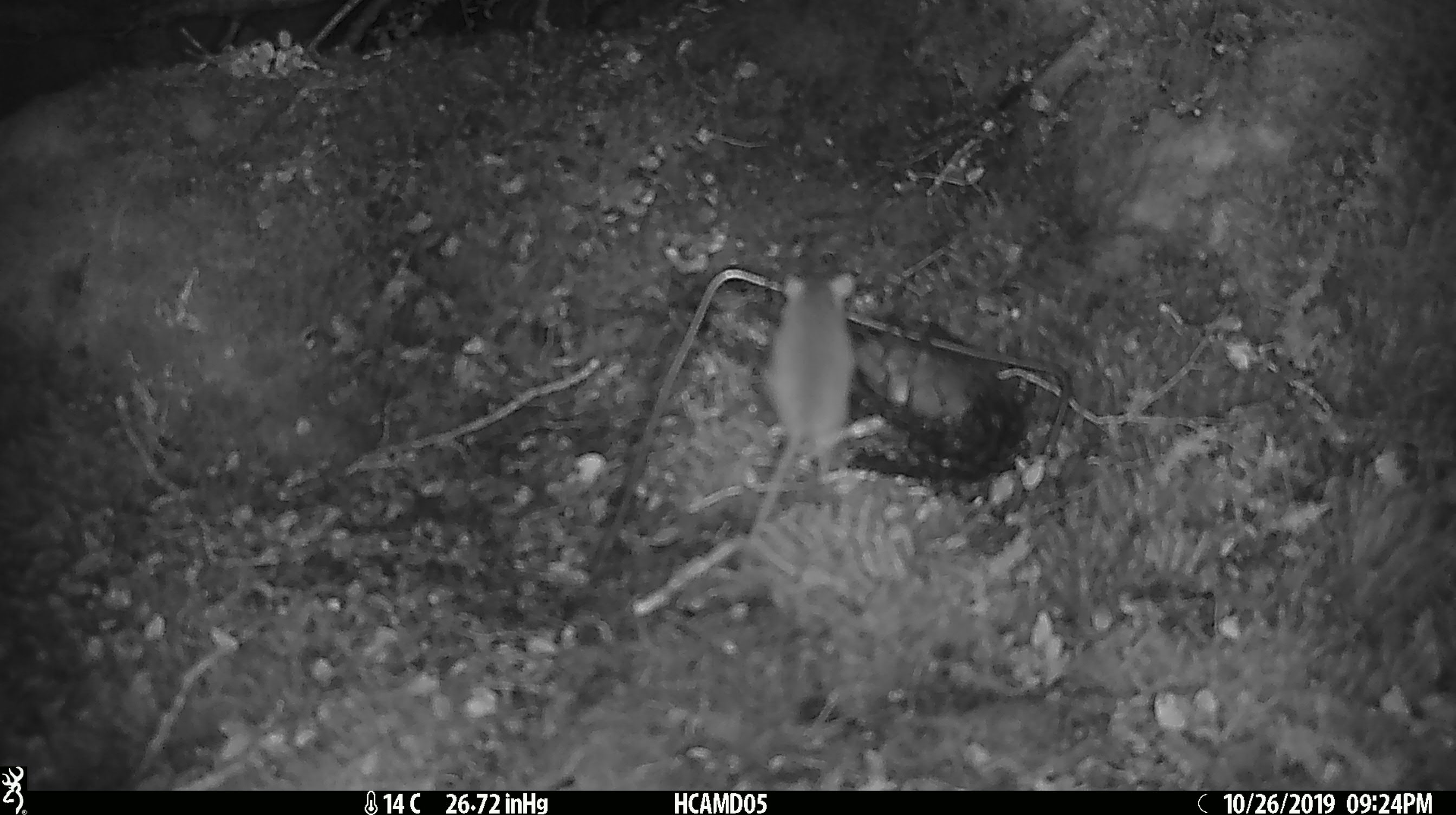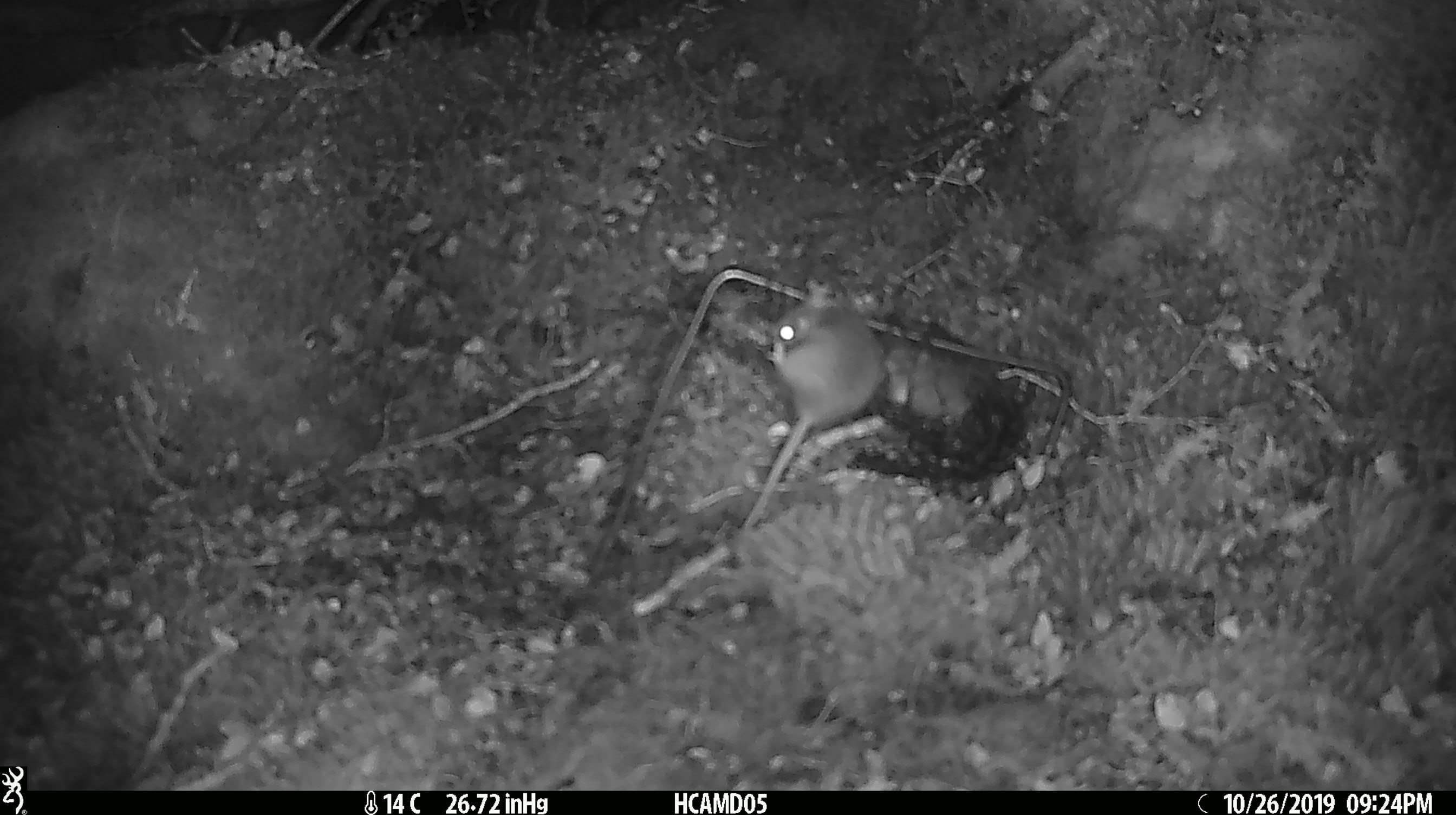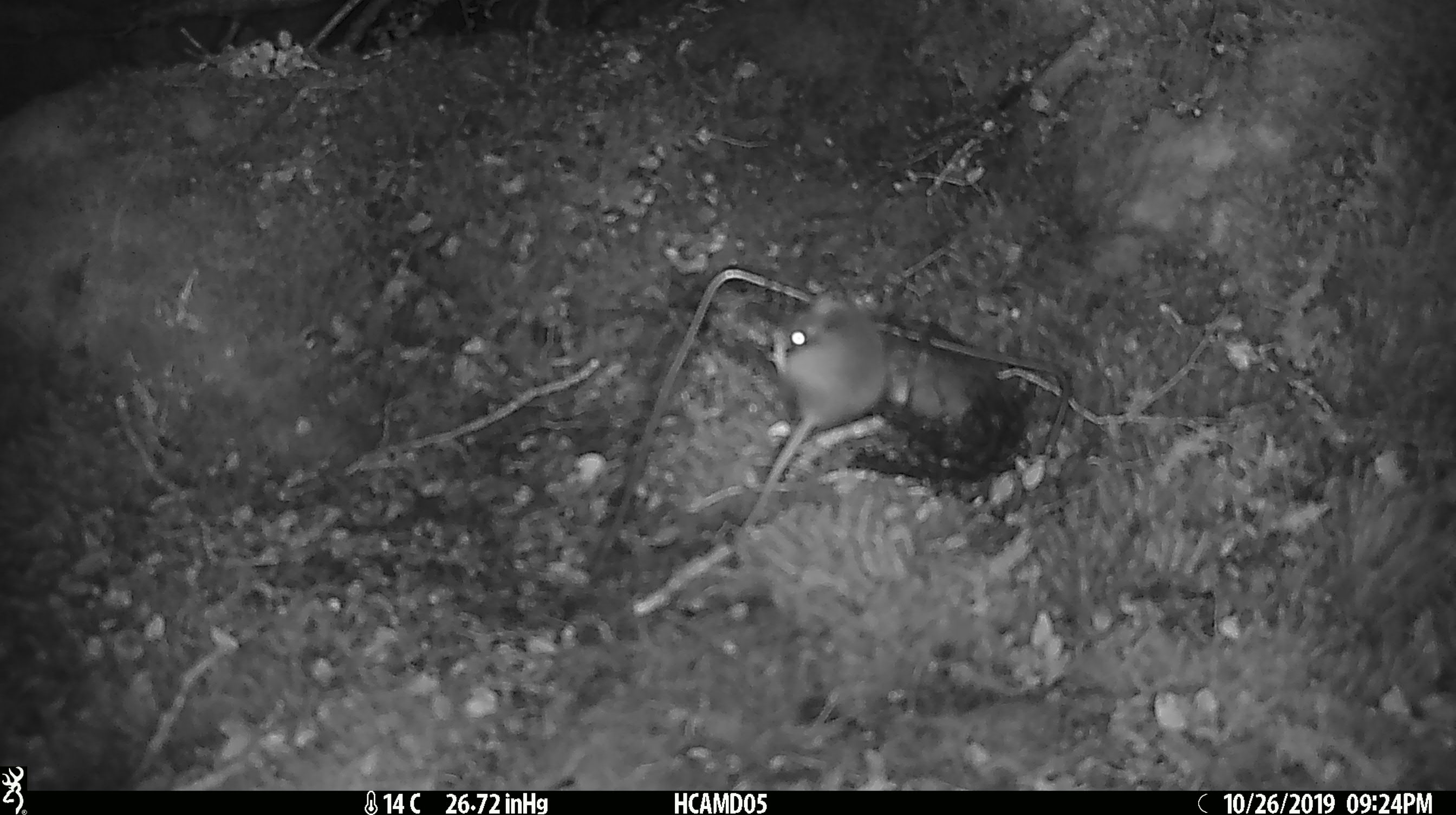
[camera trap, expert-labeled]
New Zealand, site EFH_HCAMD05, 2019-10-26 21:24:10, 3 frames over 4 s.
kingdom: Animalia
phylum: Chordata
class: Mammalia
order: Rodentia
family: Muridae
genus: Mus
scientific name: Mus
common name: mouse